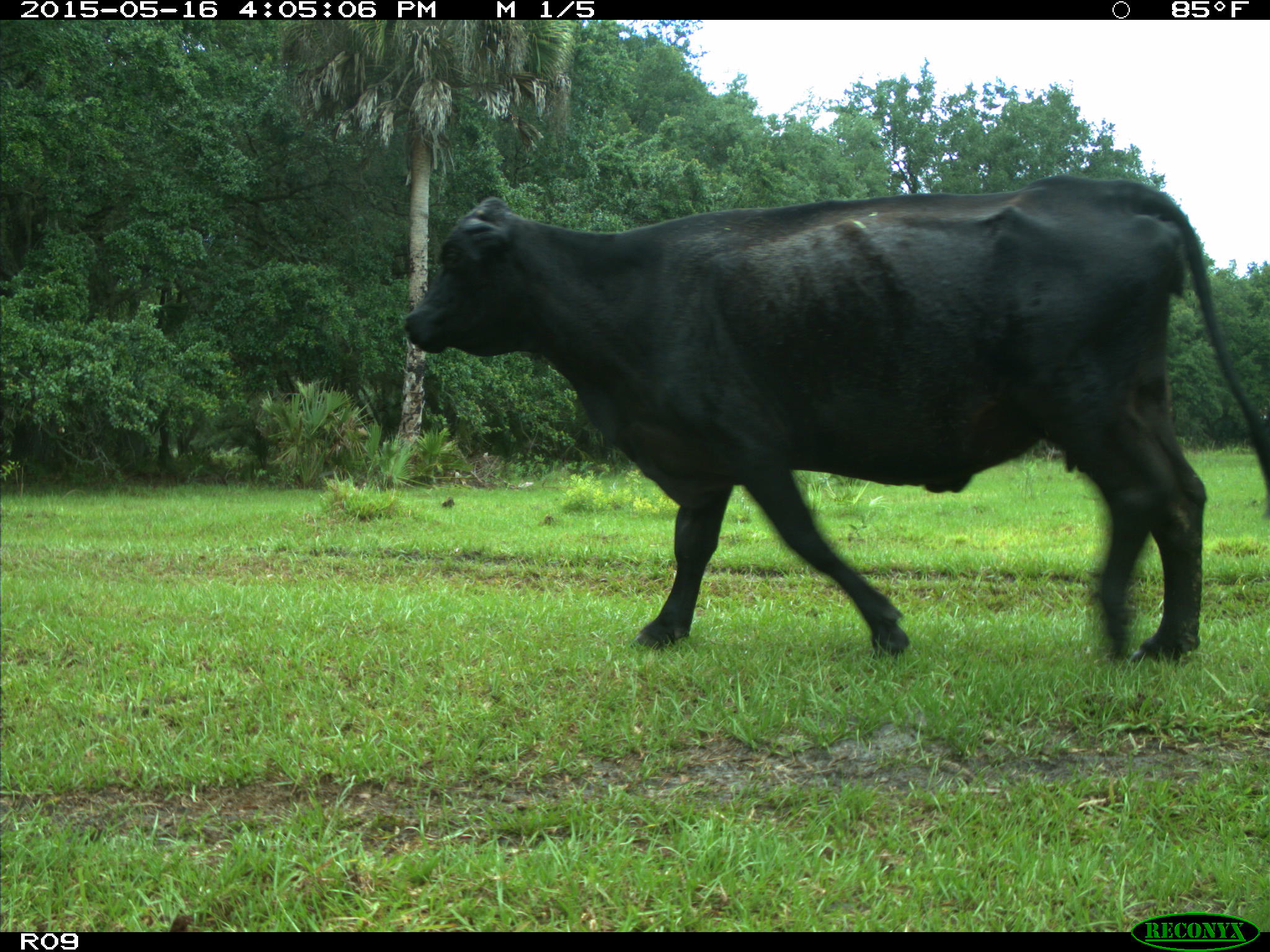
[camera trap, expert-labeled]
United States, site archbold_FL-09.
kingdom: Animalia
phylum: Chordata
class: Mammalia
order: Artiodactyla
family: Bovidae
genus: Bos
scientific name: Bos taurus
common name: domestic cow